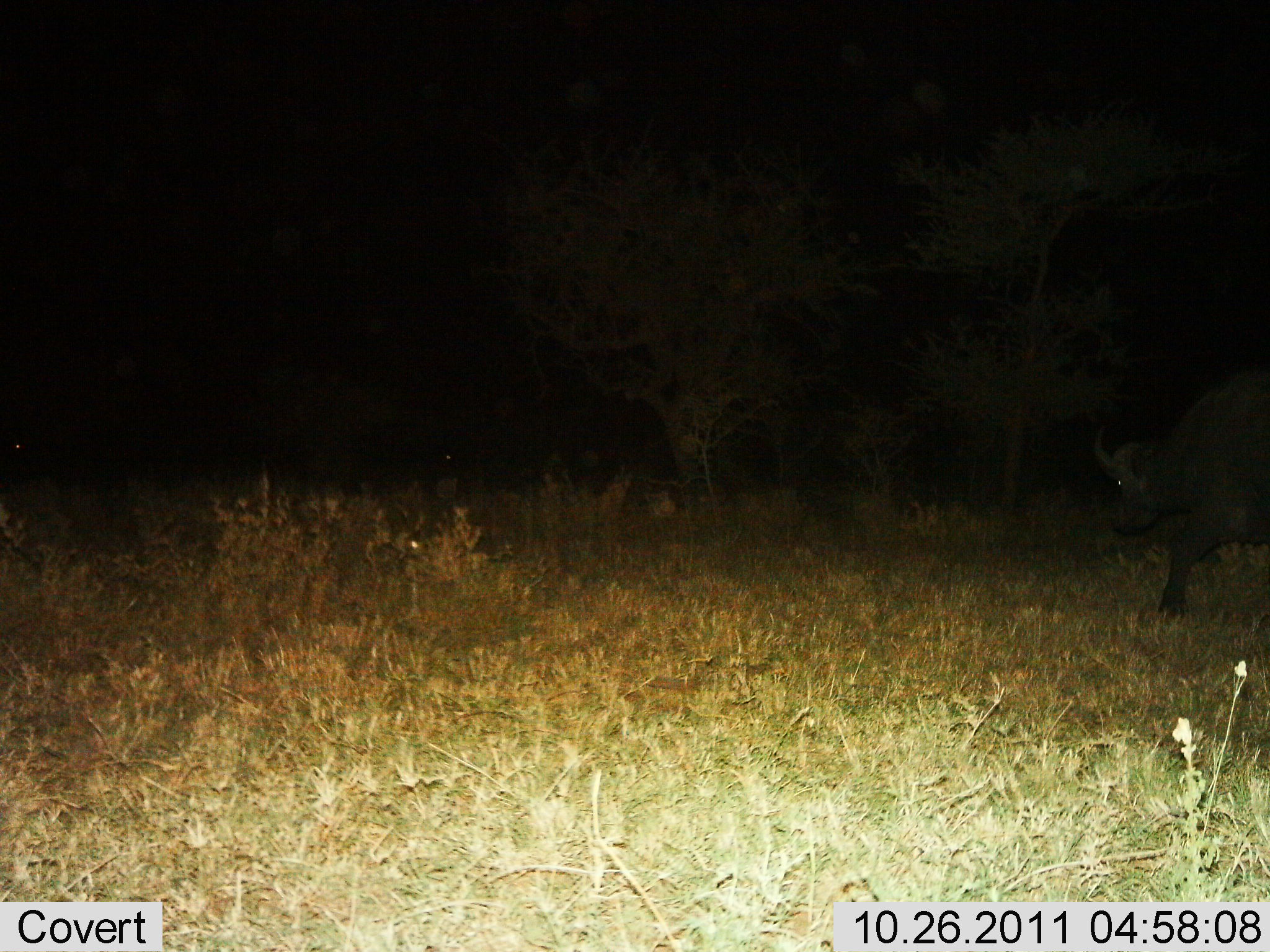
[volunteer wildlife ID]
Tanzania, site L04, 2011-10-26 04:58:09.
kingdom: Animalia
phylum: Chordata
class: Mammalia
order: Artiodactyla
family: Bovidae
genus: Syncerus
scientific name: Syncerus caffer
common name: cape buffalo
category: buffalo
Buffalo (cape buffalo) (Syncerus caffer), count 1. Behavior (volunteer vote fractions): standing 27%, resting 0%, moving 73%, interacting 0%. Young present (vote fraction): 0%. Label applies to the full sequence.